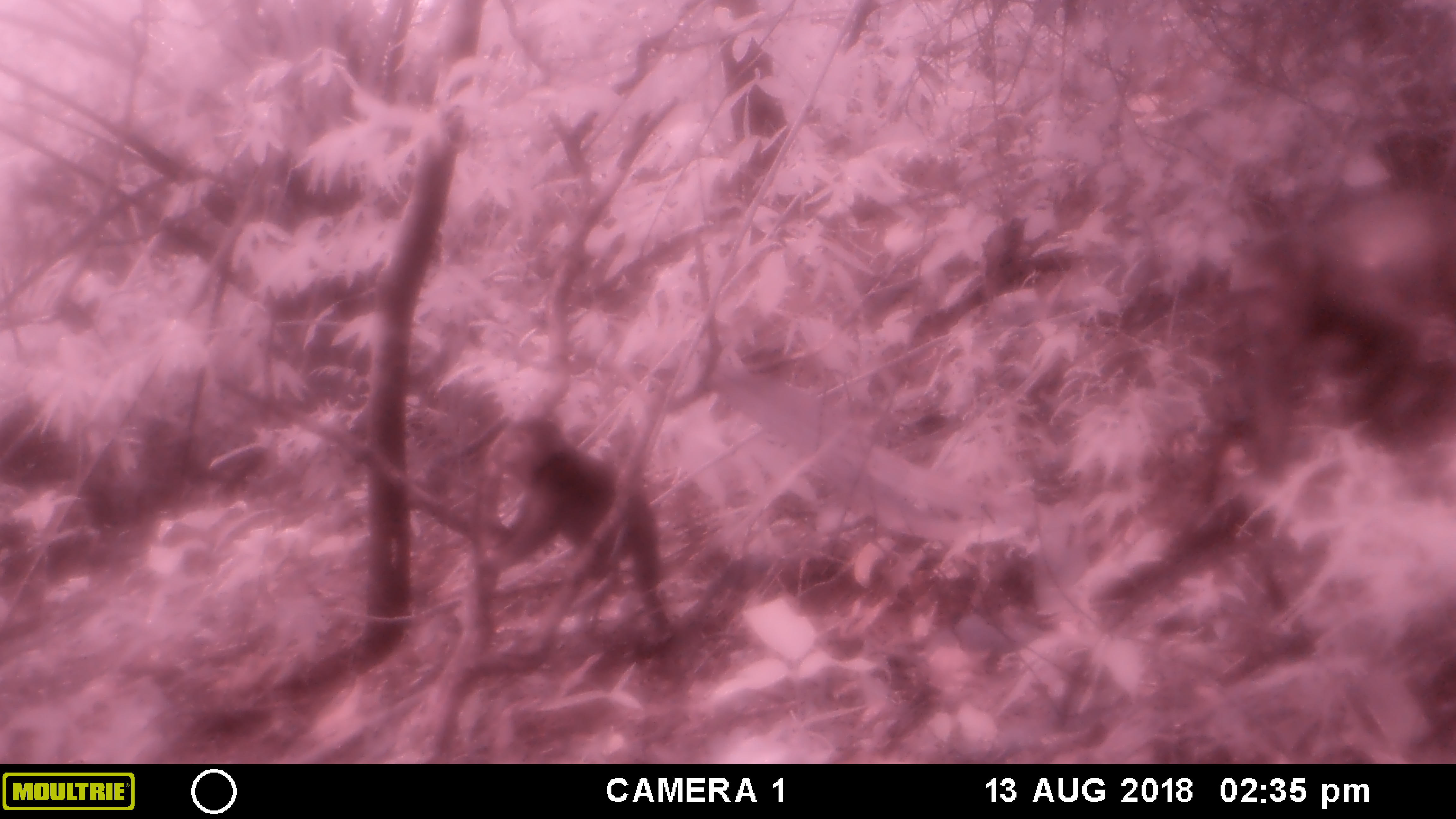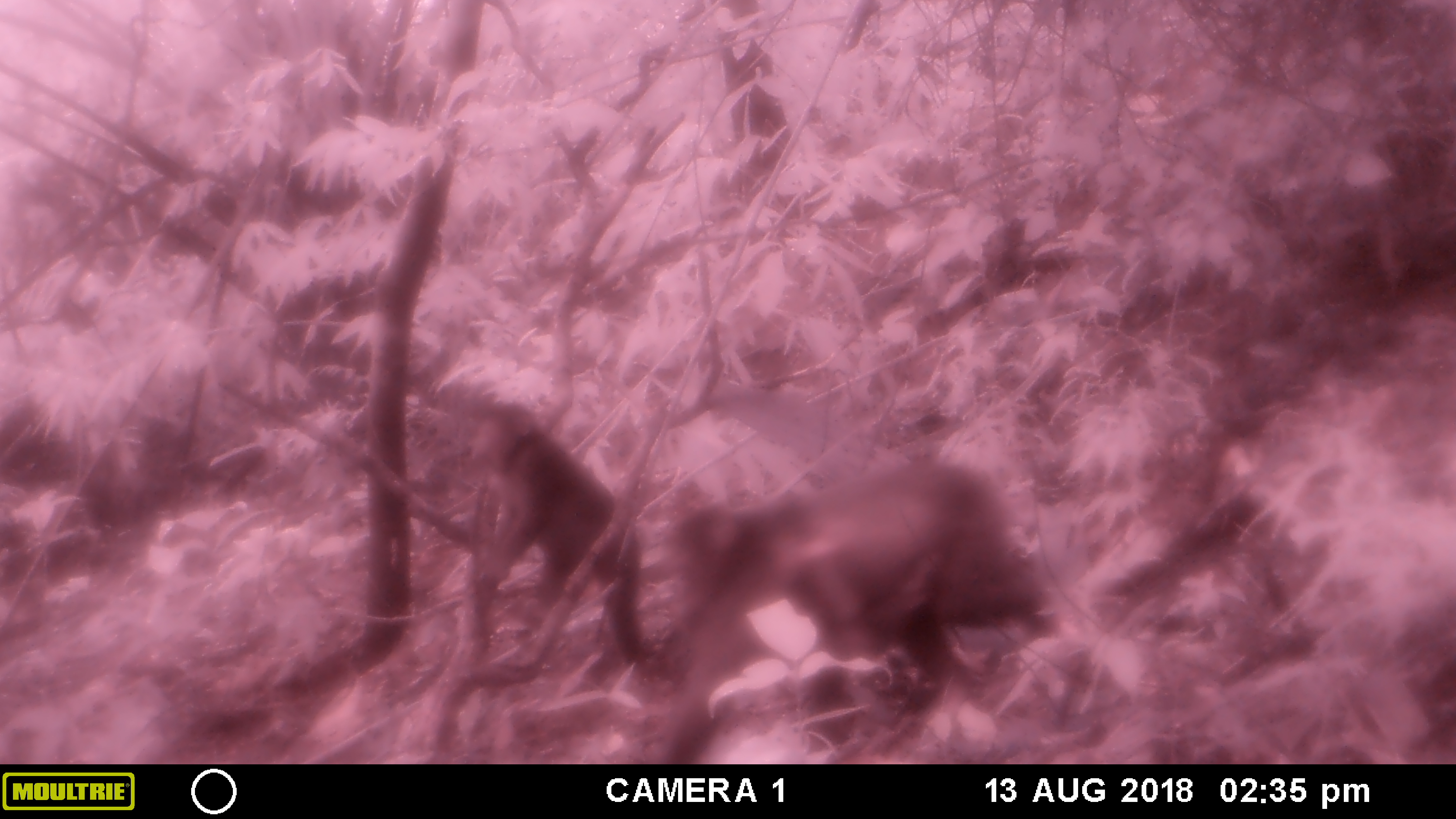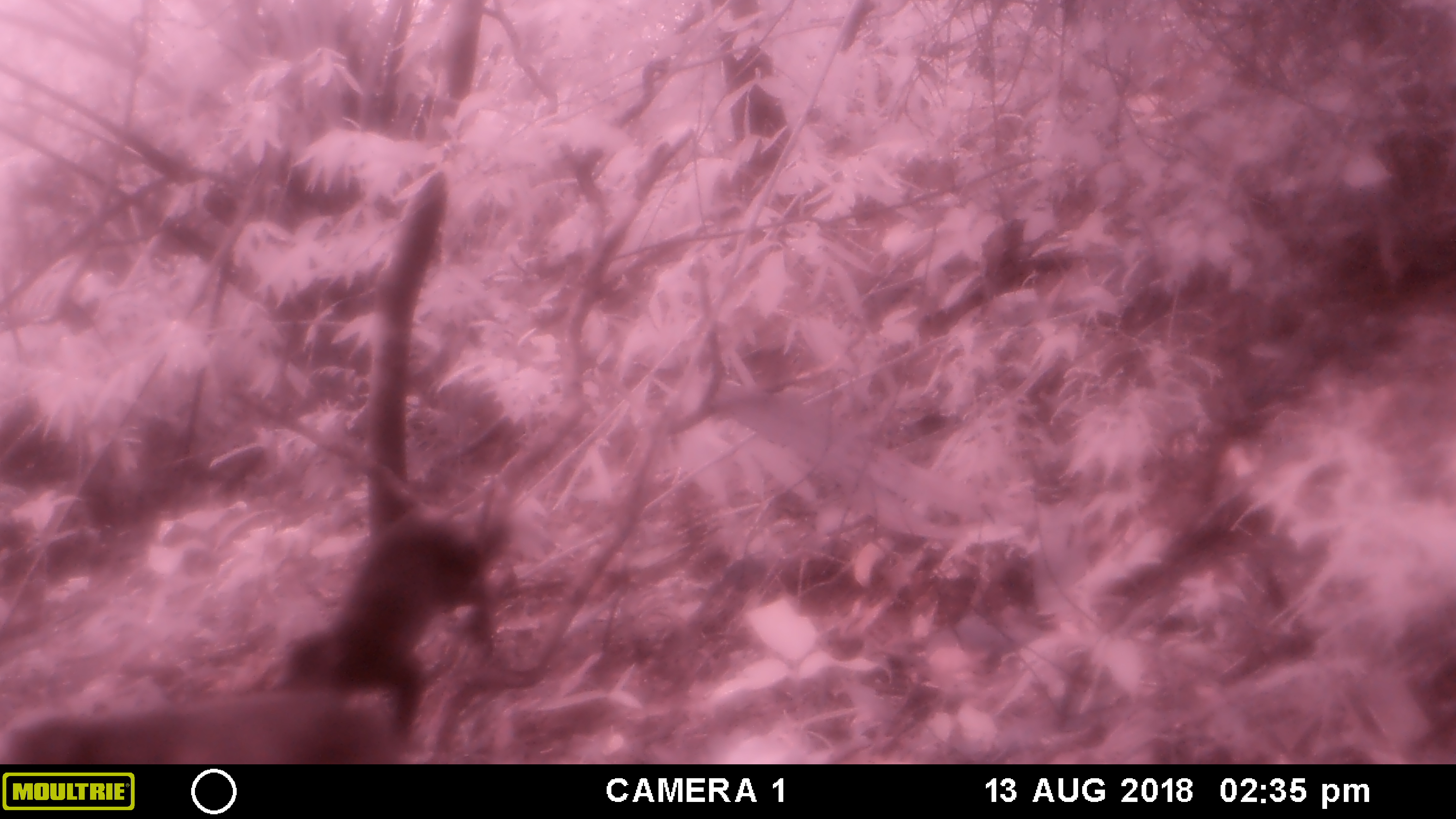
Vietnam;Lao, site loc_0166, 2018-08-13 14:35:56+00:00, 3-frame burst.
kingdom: Animalia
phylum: Chordata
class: Mammalia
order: Primates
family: Cercopithecidae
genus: Macaca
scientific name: Macaca arctoides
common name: stump-tailed macaque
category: stump tailed macaque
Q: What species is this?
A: Stump tailed macaque (stump-tailed macaque) (Macaca arctoides).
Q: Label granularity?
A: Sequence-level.